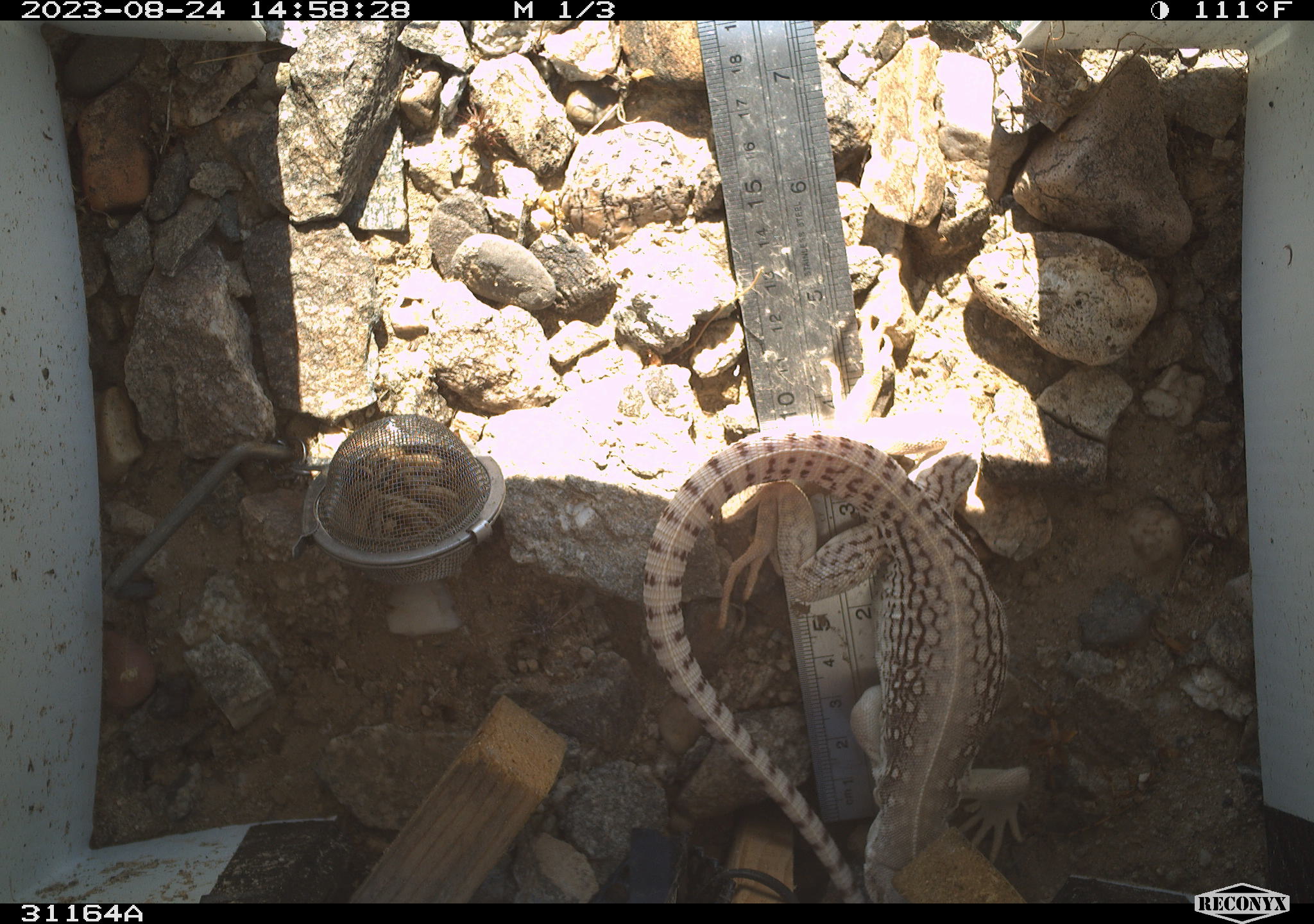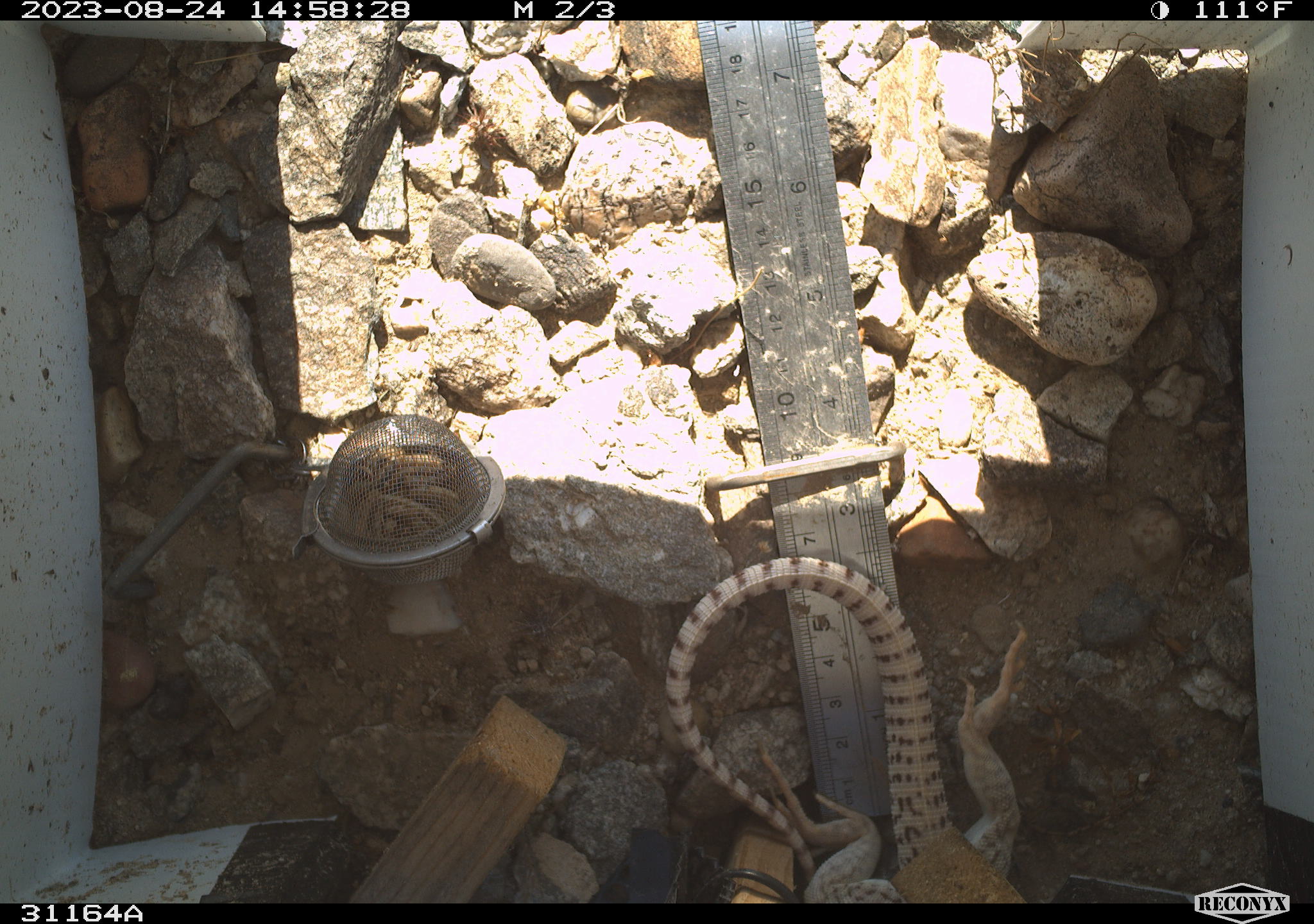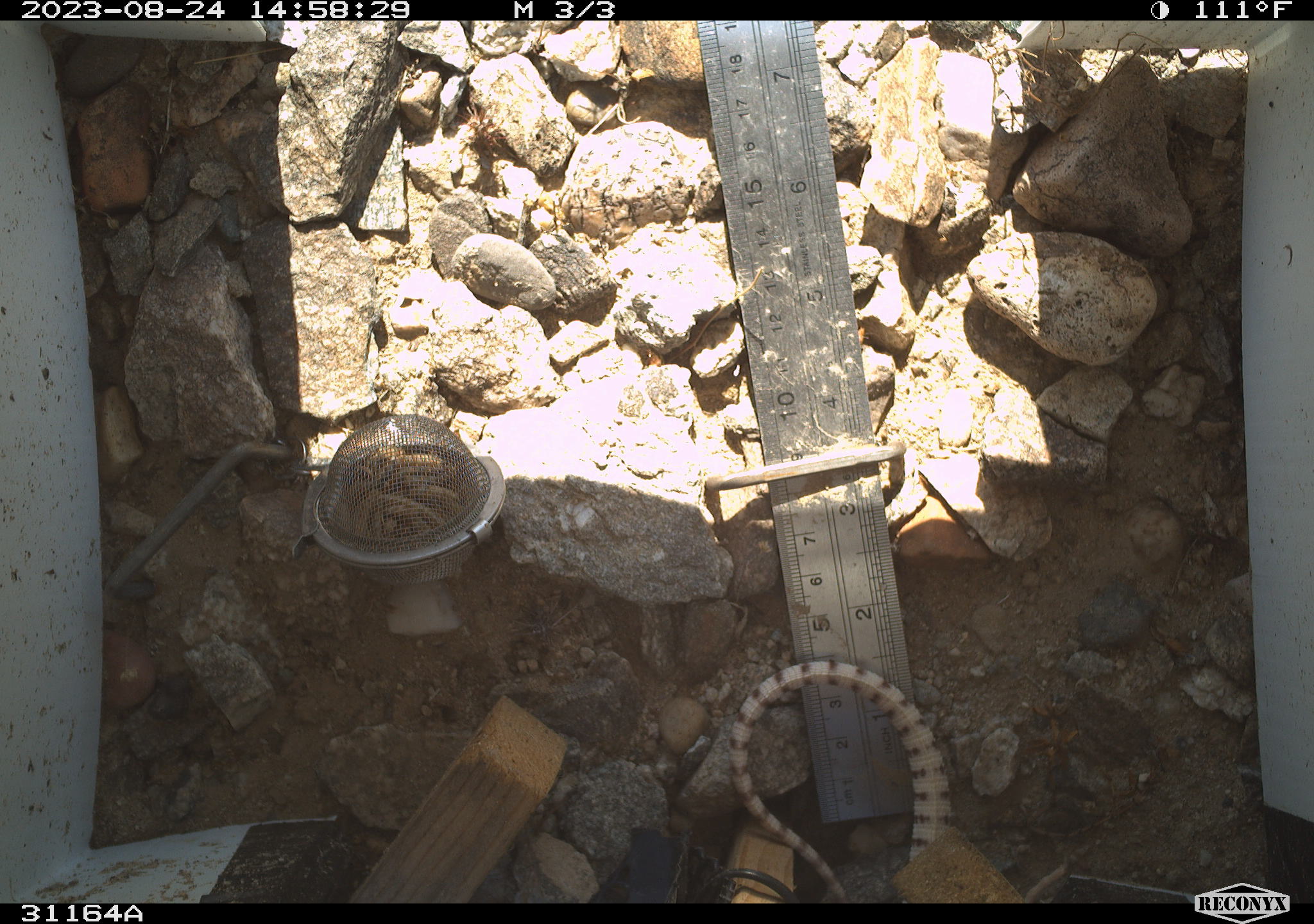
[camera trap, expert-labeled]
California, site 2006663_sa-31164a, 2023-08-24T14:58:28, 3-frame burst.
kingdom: Animalia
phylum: Chordata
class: Reptilia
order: Squamata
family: Iguanidae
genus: Dipsosaurus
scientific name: Dipsosaurus dorsalis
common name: common desert iguana